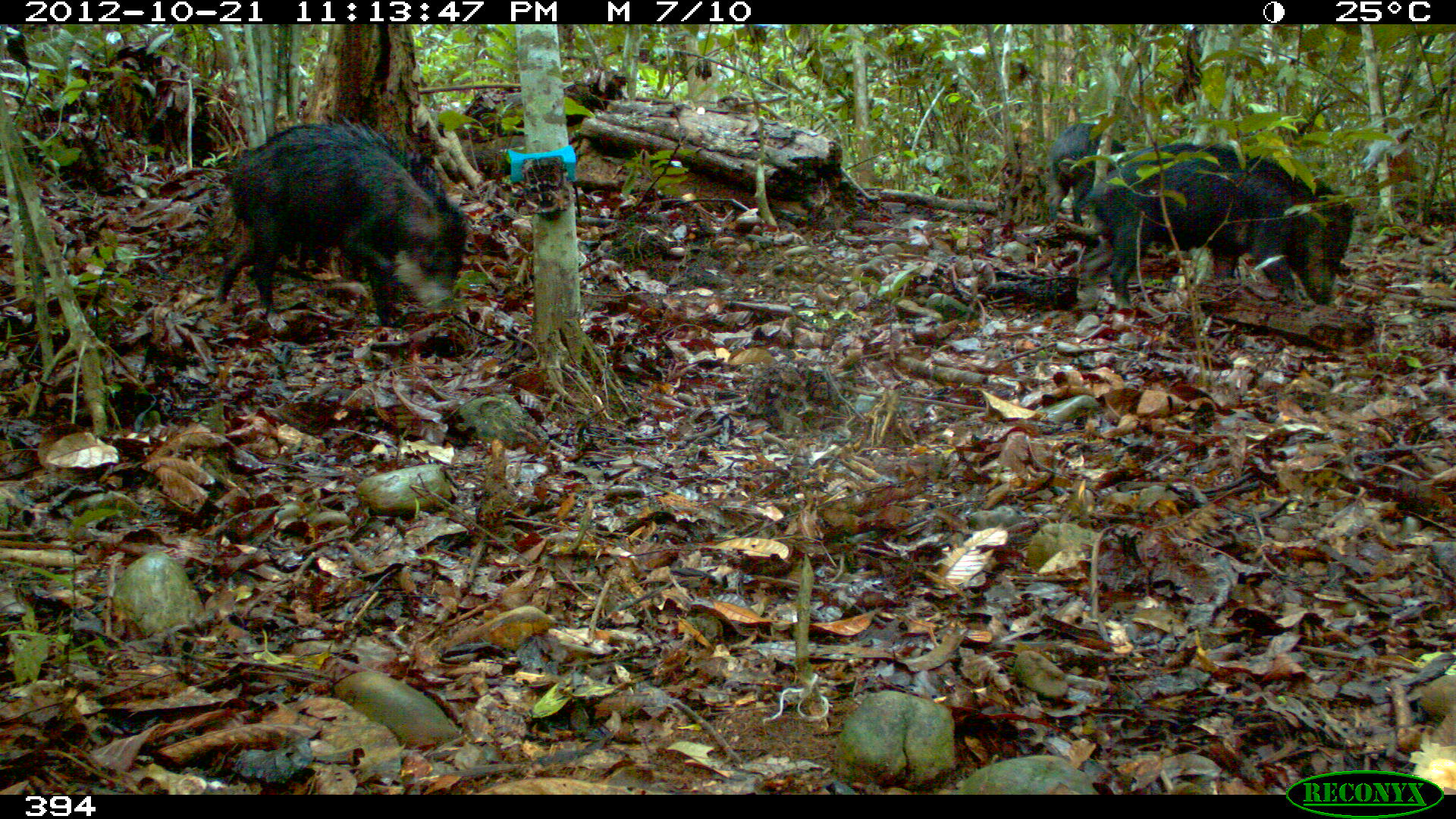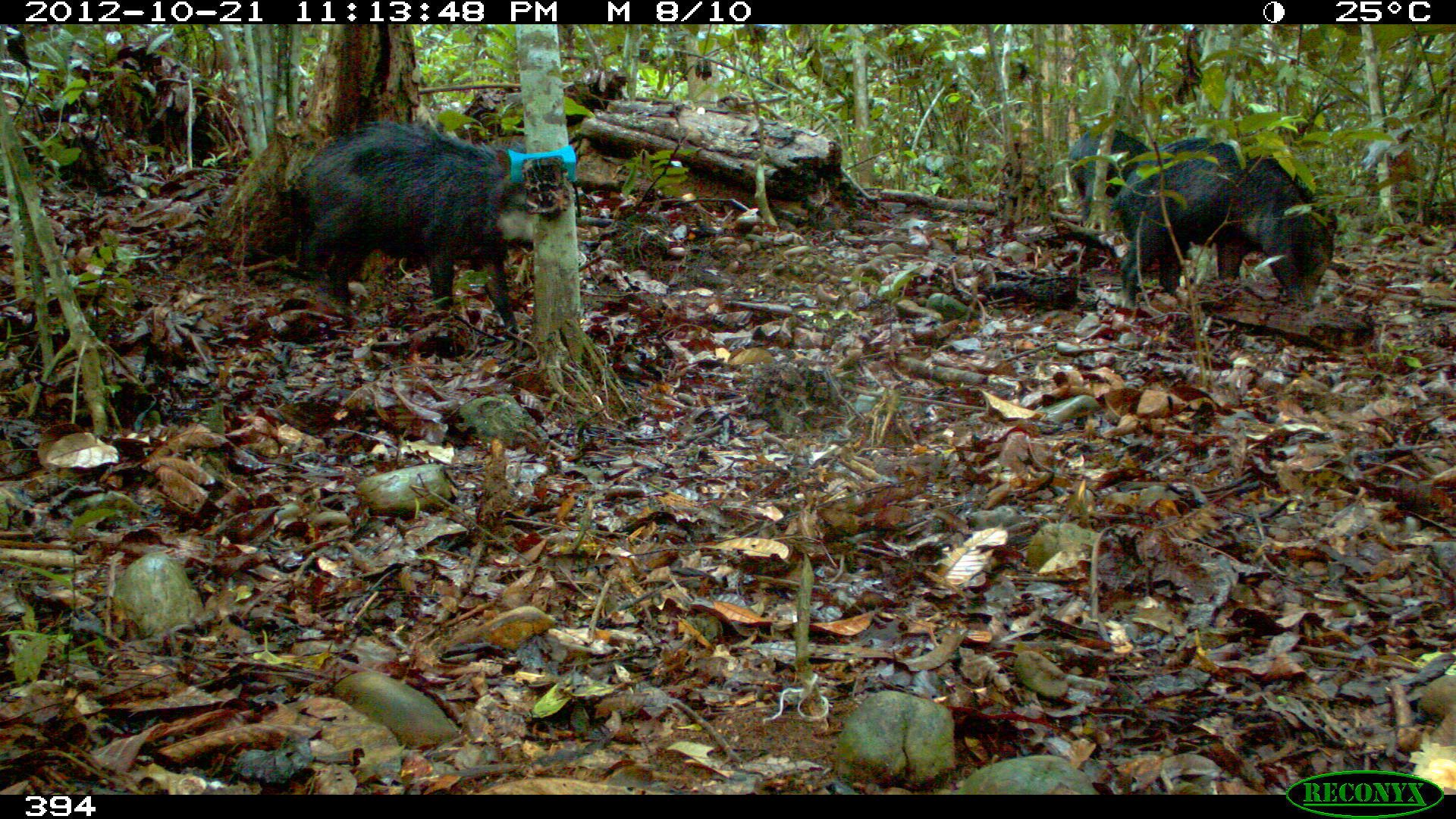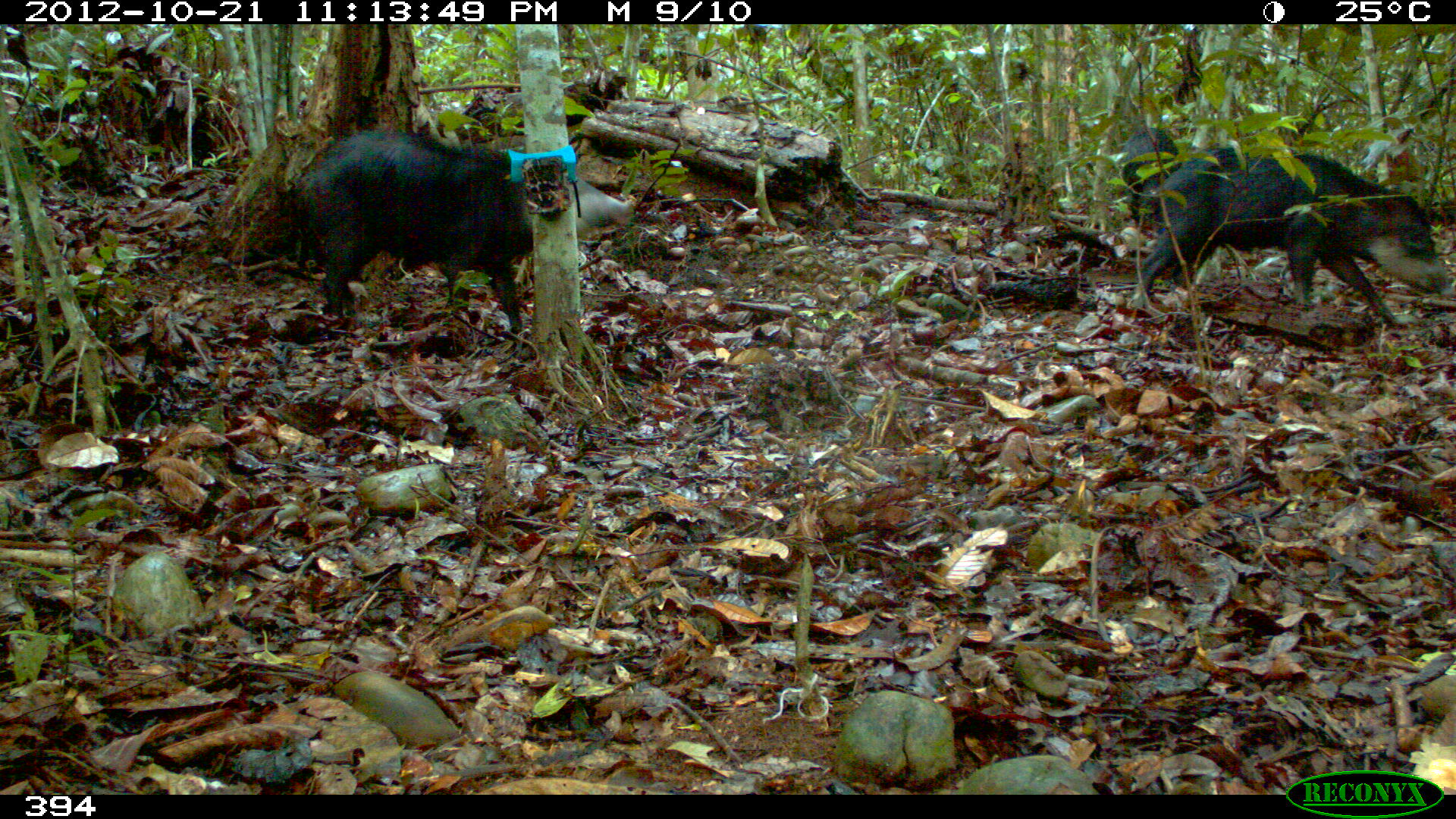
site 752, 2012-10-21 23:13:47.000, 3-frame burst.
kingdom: Animalia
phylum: Chordata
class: Mammalia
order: Artiodactyla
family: Tayassuidae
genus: Tayassu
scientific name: Tayassu pecari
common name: white-lipped peccary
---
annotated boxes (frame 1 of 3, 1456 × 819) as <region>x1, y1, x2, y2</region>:
tayassu pecari: <region>213, 112, 472, 327</region>; <region>1075, 143, 1356, 324</region>; <region>1043, 121, 1130, 226</region>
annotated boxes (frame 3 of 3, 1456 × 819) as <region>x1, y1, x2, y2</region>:
tayassu pecari: <region>287, 127, 632, 336</region>; <region>1123, 145, 1449, 338</region>; <region>1118, 127, 1180, 238</region>